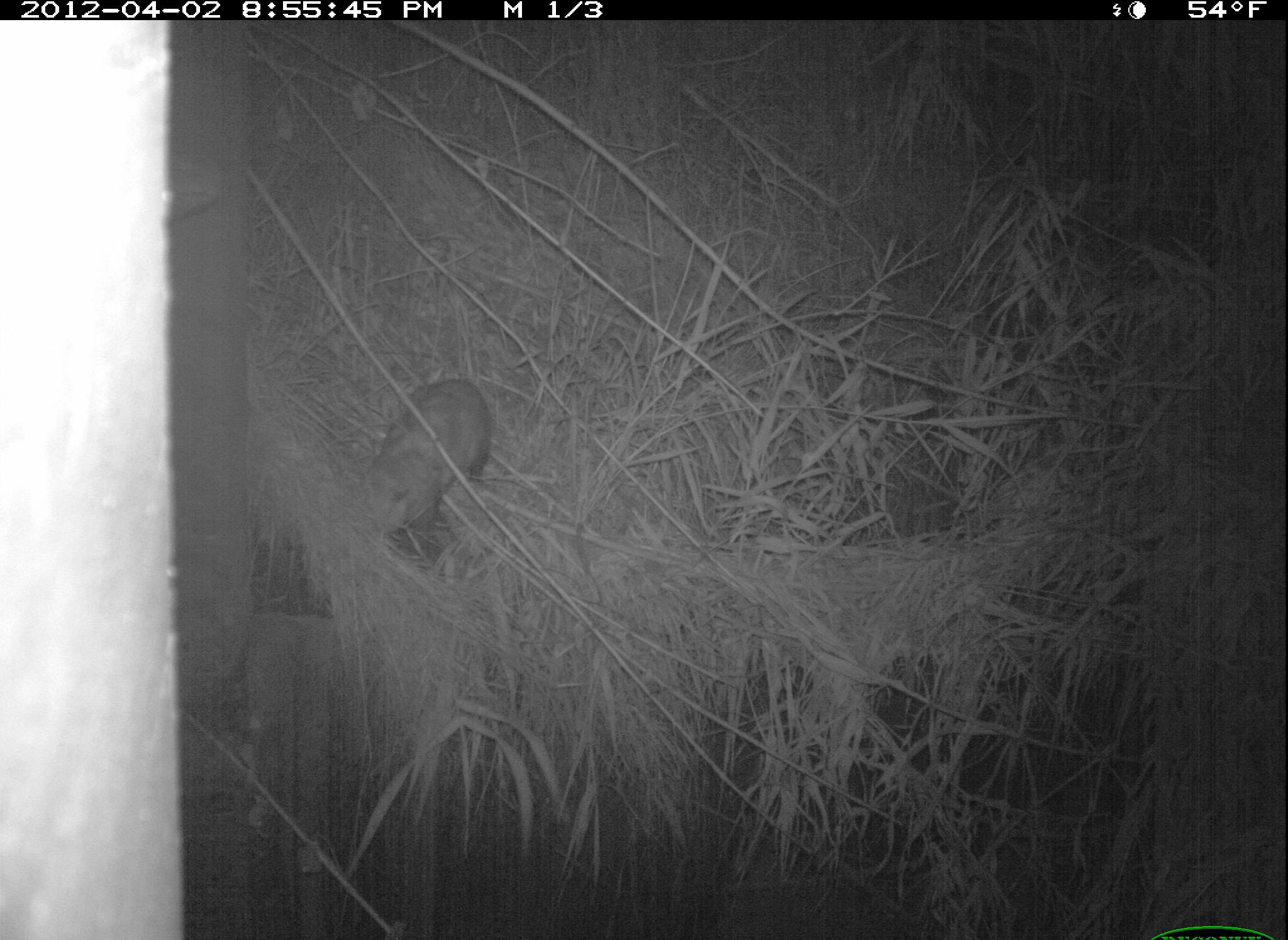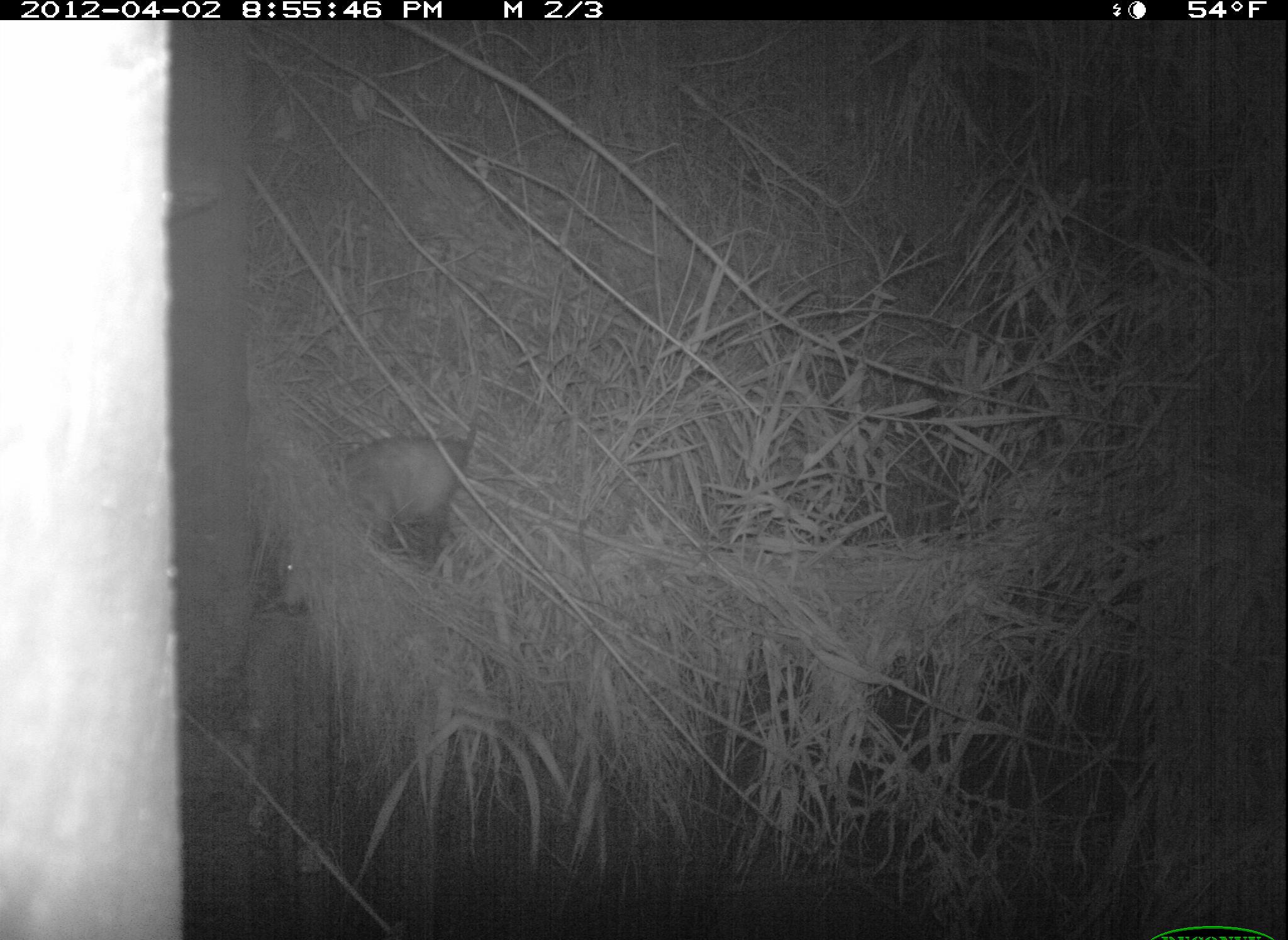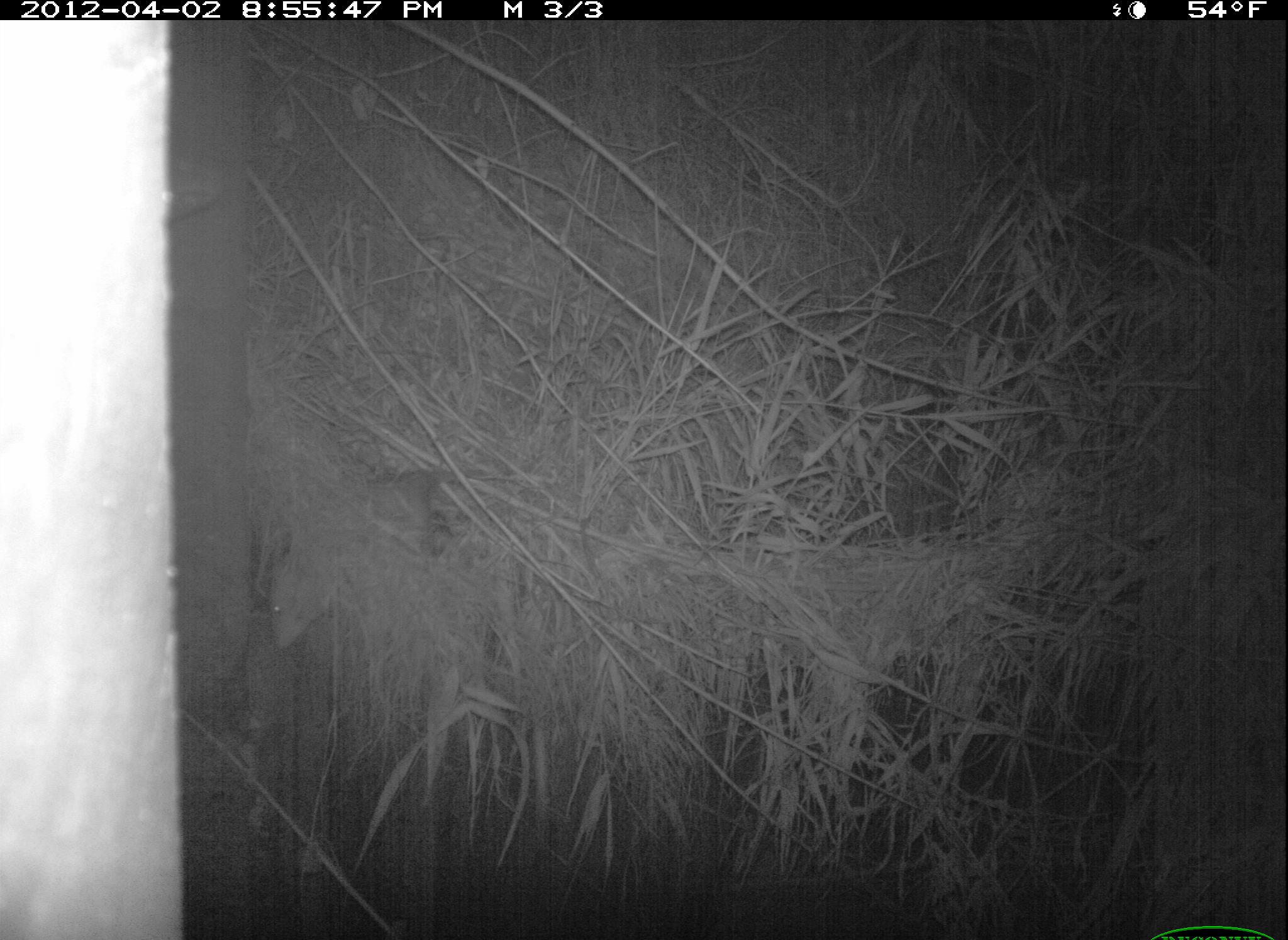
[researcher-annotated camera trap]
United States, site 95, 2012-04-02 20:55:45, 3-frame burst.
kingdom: Animalia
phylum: Chordata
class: Mammalia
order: Didelphimorphia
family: Didelphidae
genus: Didelphis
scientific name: Didelphis virginiana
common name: virginia opossum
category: opossum